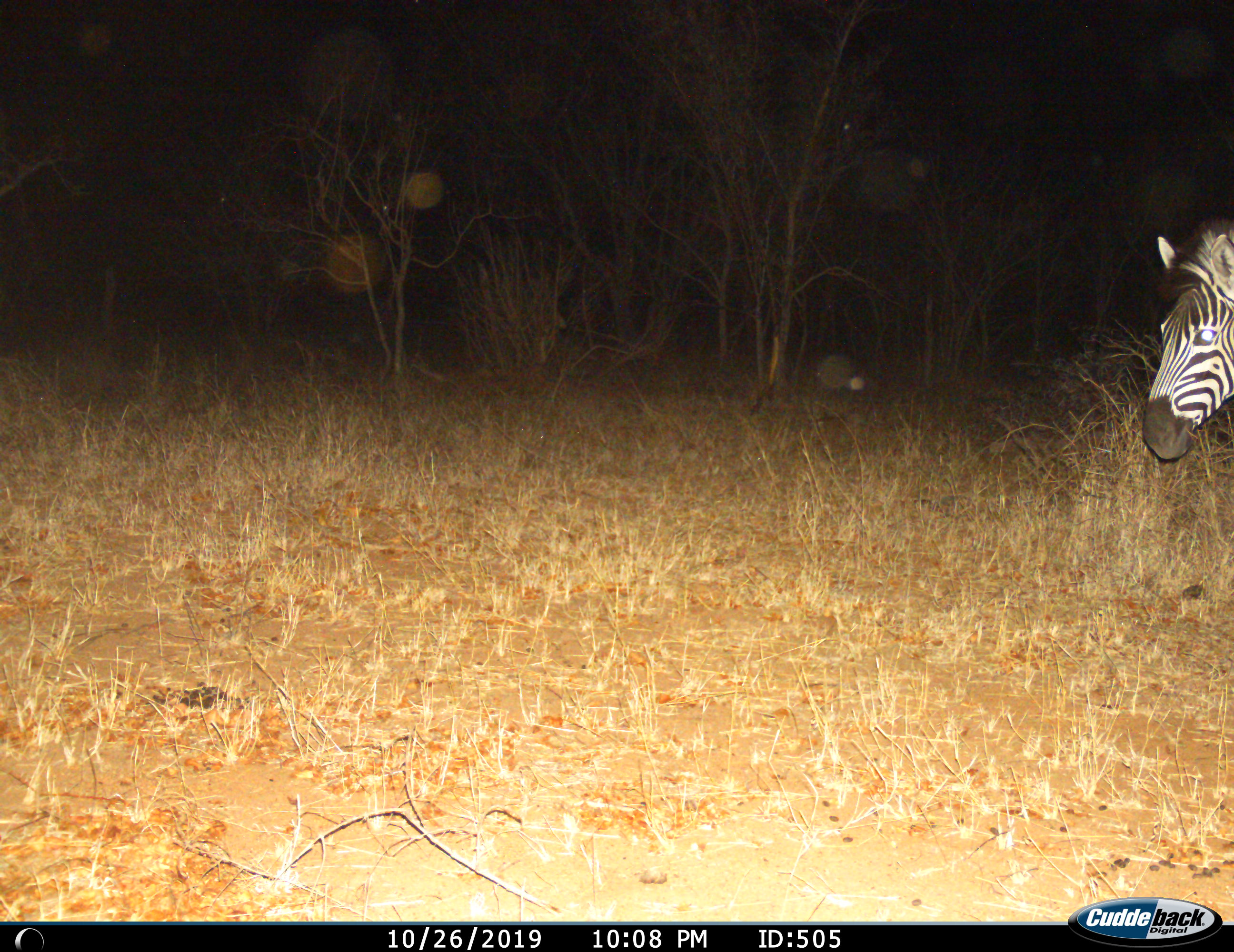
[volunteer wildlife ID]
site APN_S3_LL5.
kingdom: Animalia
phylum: Chordata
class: Mammalia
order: Perissodactyla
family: Equidae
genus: Equus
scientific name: Equus quagga burchellii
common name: burchell's zebra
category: zebraburchells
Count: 1.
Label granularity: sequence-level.